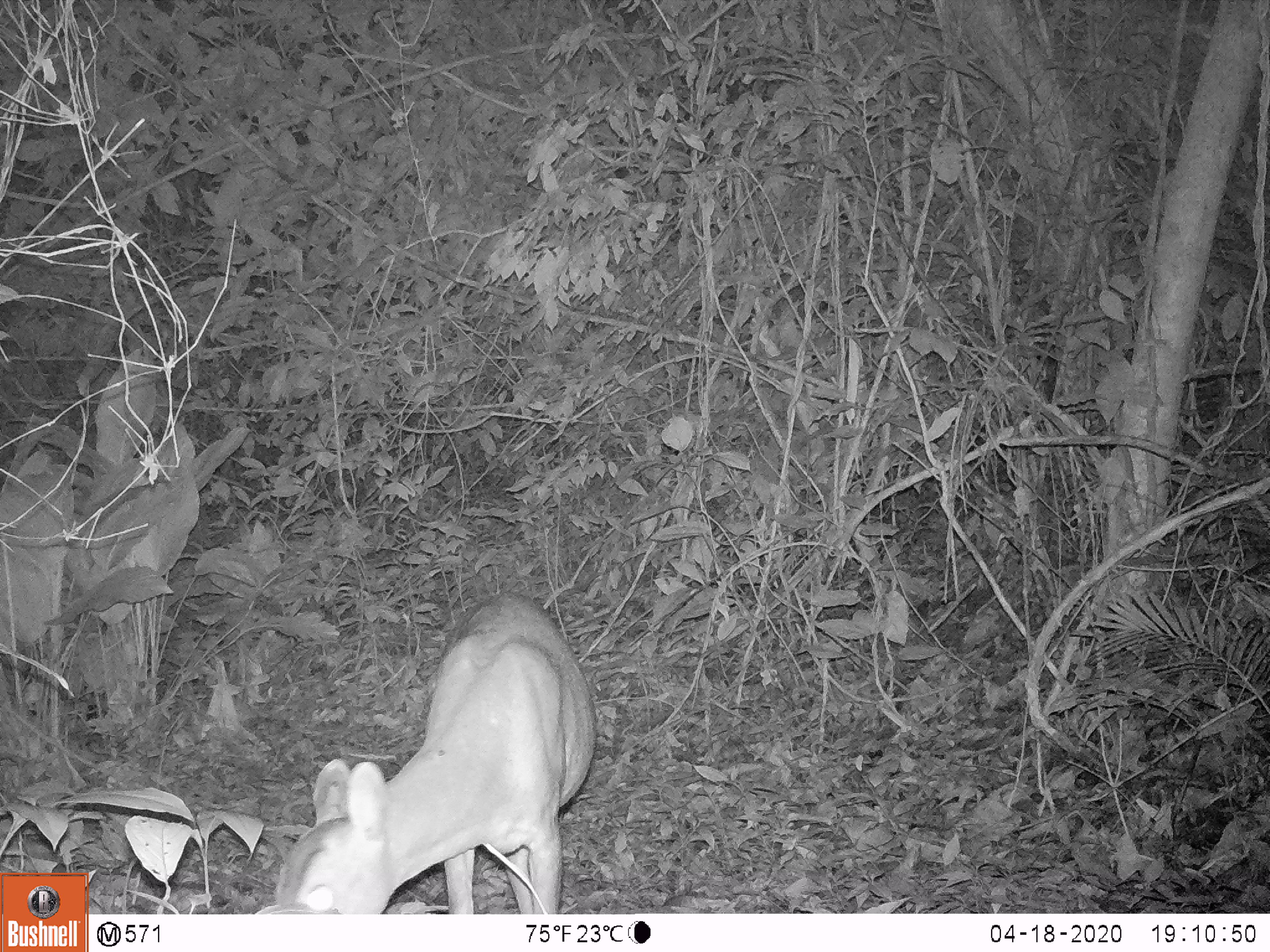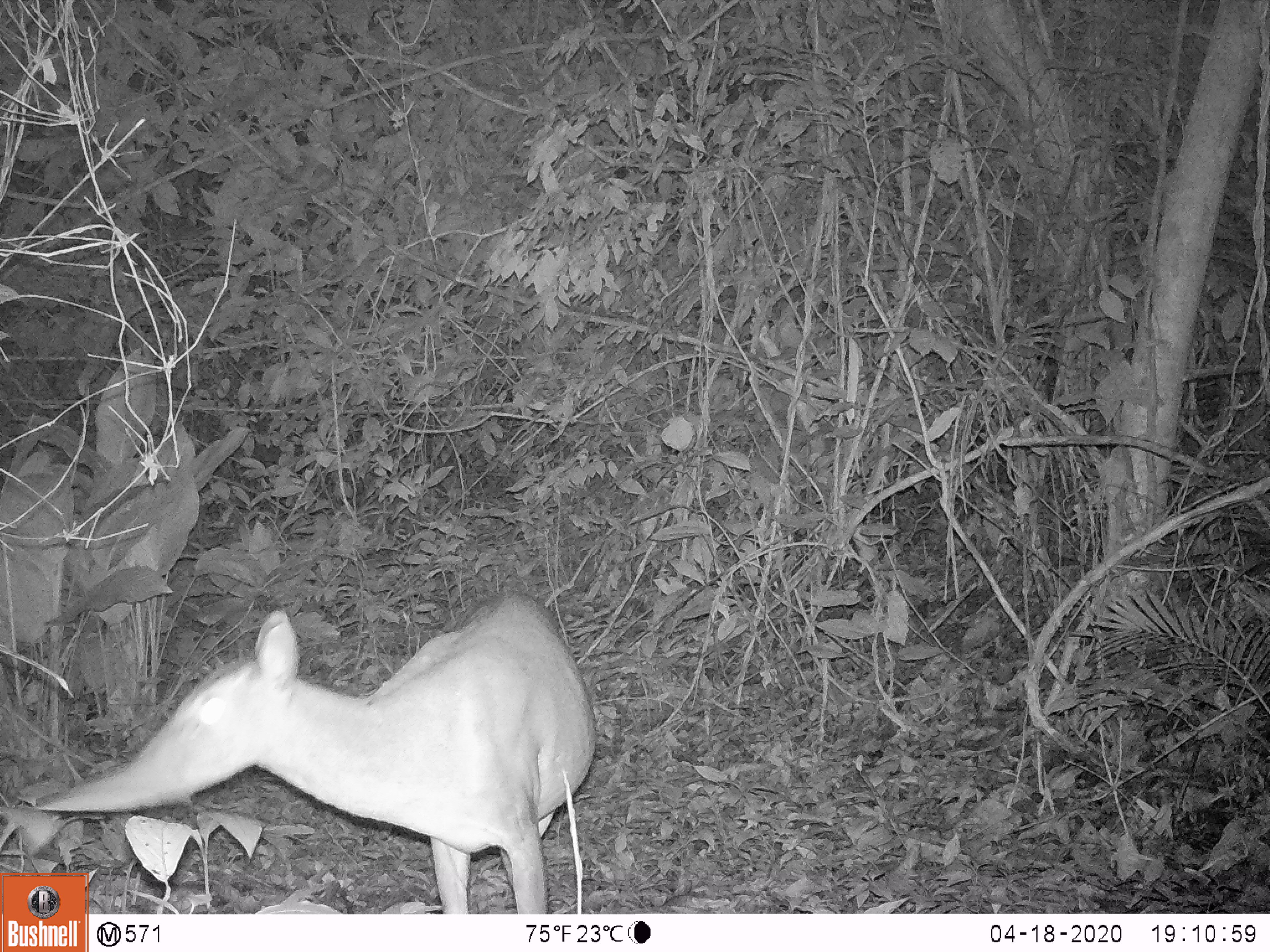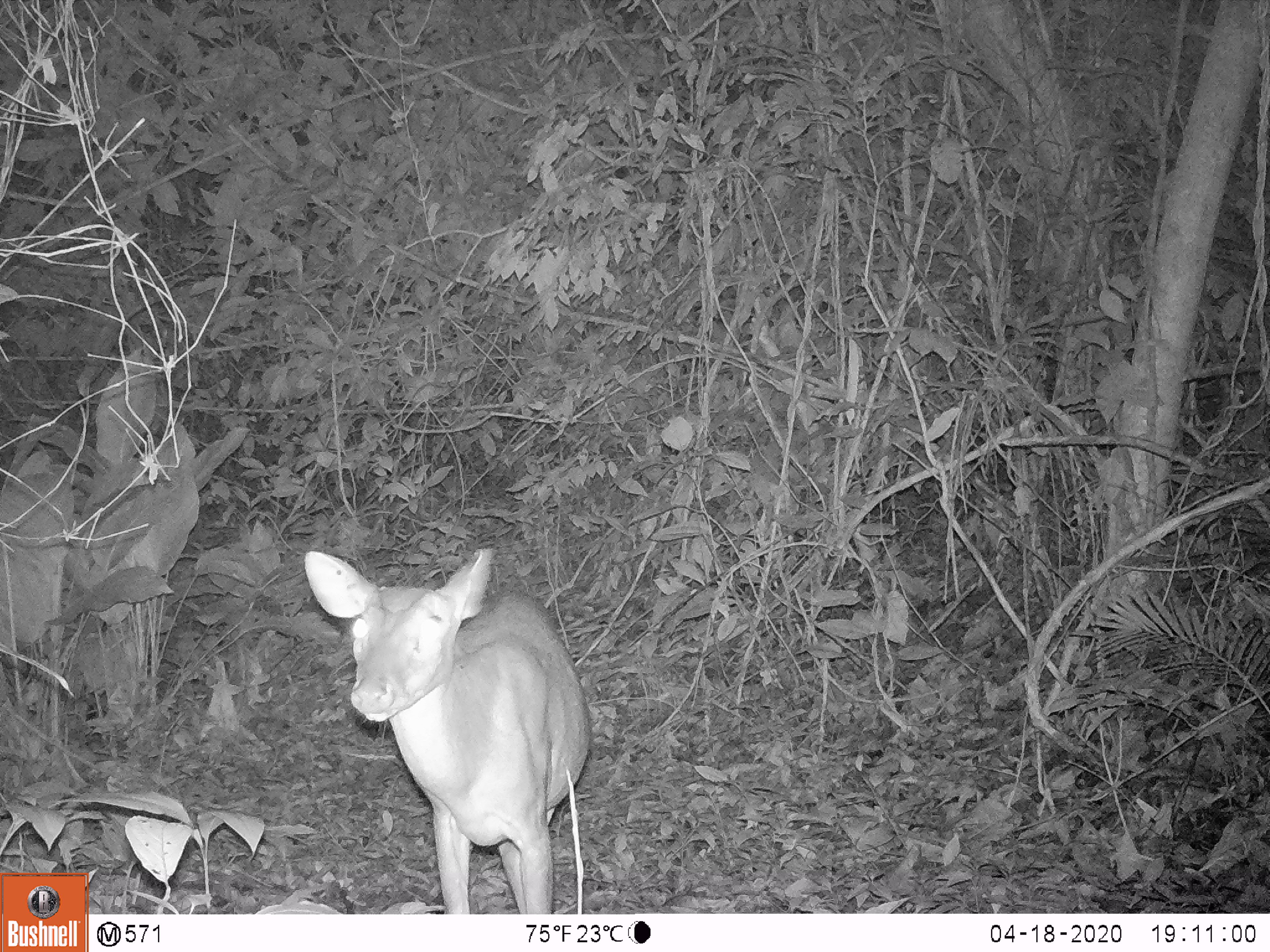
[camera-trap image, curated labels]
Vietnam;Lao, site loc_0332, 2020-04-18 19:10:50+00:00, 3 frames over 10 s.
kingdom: Animalia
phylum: Chordata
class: Mammalia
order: Artiodactyla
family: Cervidae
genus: Muntiacus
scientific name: Muntiacus vuquangensis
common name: large-antlered muntjac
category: large antlered muntjac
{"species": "large antlered muntjac (large-antlered muntjac) (Muntiacus vuquangensis)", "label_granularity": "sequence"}